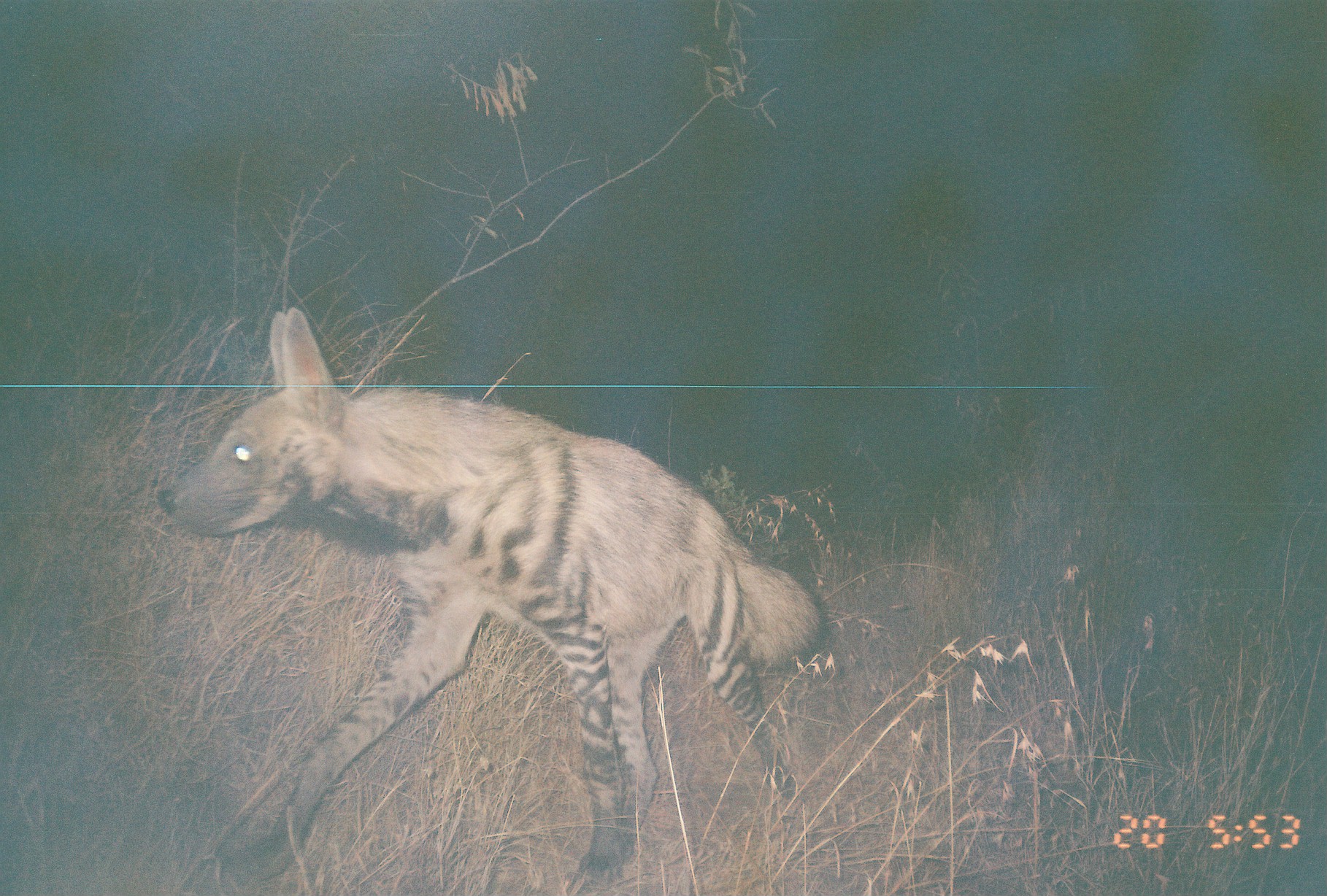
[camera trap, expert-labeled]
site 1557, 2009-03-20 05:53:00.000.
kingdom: Animalia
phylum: Chordata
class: Mammalia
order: Carnivora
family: Hyaenidae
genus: Hyaena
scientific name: Hyaena hyaena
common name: striped hyena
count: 1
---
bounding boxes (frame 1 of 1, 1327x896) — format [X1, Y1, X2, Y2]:
hyaena hyaena: [156, 309, 833, 896]